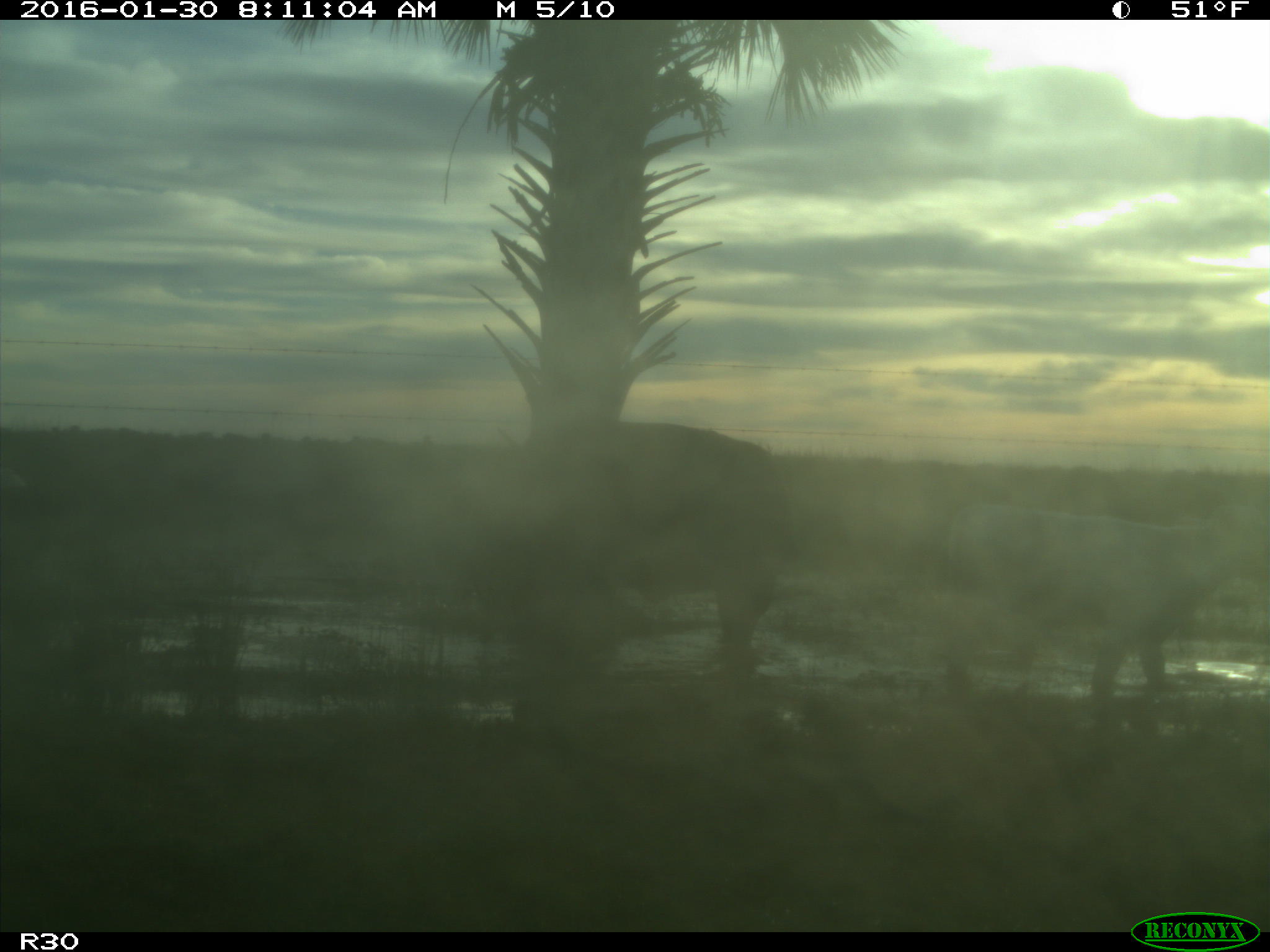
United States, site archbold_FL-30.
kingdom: Animalia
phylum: Chordata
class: Mammalia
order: Artiodactyla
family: Bovidae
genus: Bos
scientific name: Bos taurus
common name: domestic cow